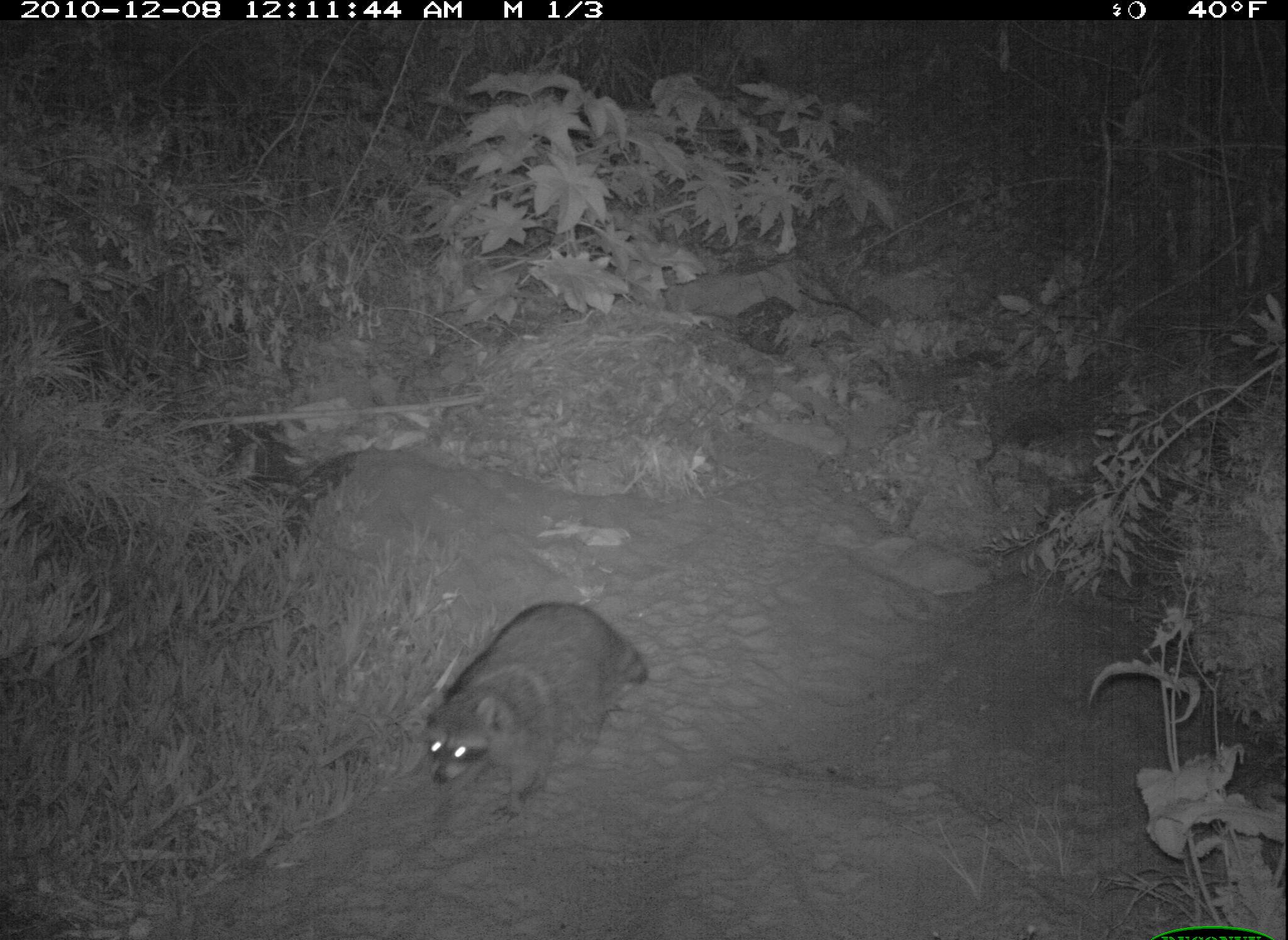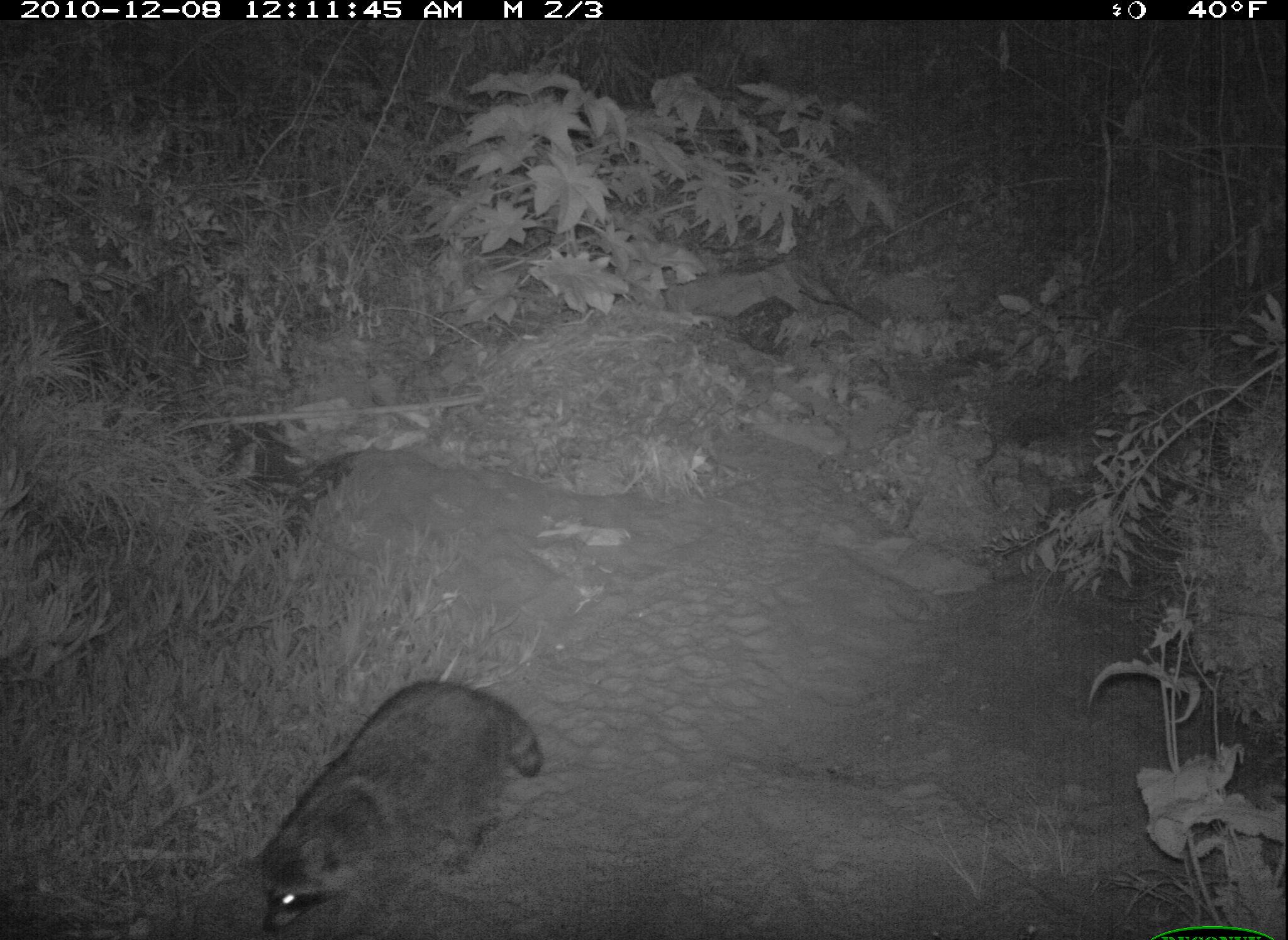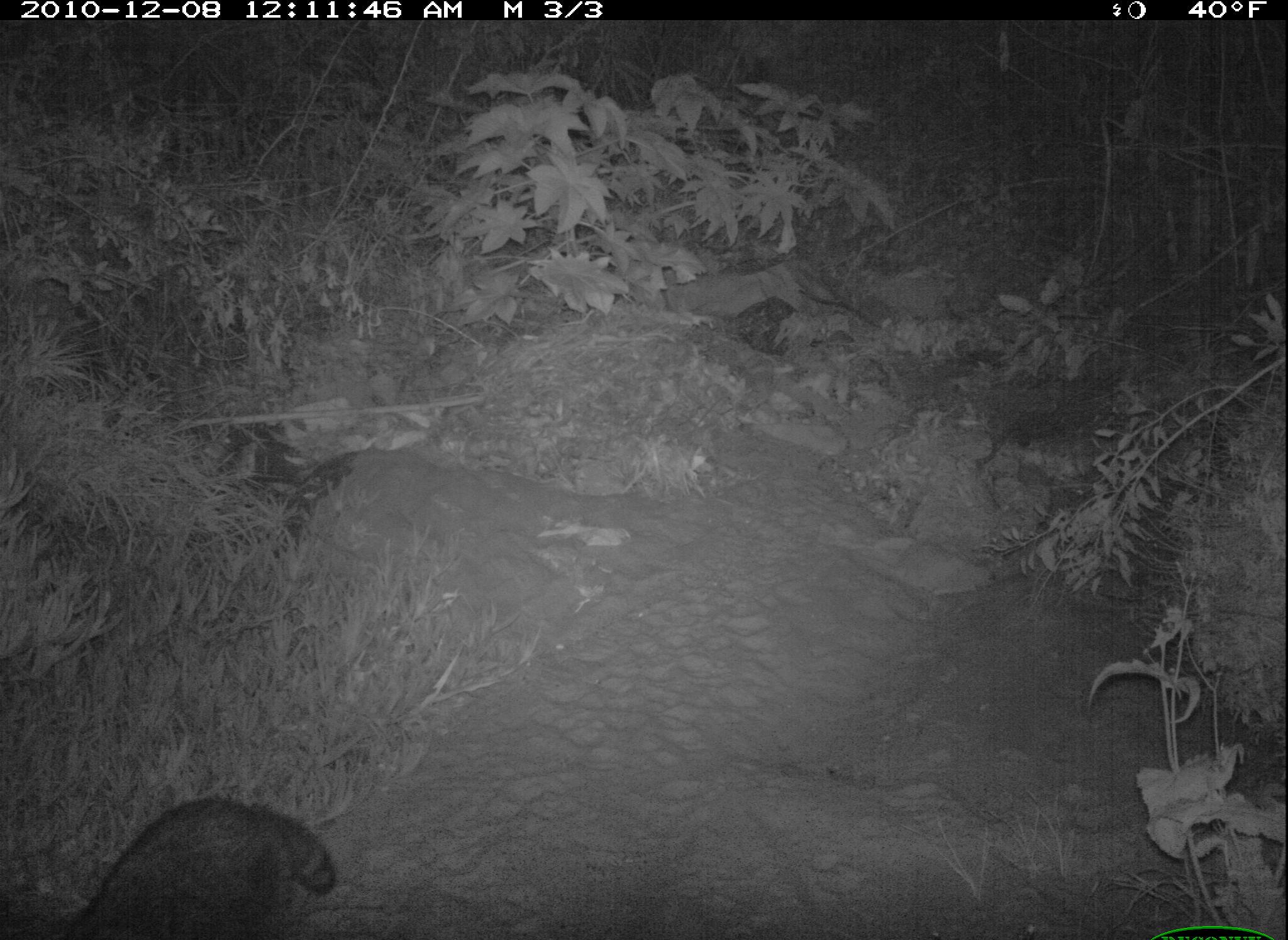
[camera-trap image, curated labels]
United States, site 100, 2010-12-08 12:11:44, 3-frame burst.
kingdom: Animalia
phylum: Chordata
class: Mammalia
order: Carnivora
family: Procyonidae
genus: Procyon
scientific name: Procyon lotor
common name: raccoon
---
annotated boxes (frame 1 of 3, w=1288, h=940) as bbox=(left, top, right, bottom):
raccoon: bbox=(423, 593, 657, 813)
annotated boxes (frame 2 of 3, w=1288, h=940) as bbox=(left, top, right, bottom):
raccoon: bbox=(250, 662, 547, 940)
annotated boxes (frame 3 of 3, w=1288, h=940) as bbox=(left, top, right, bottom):
raccoon: bbox=(35, 784, 346, 934)